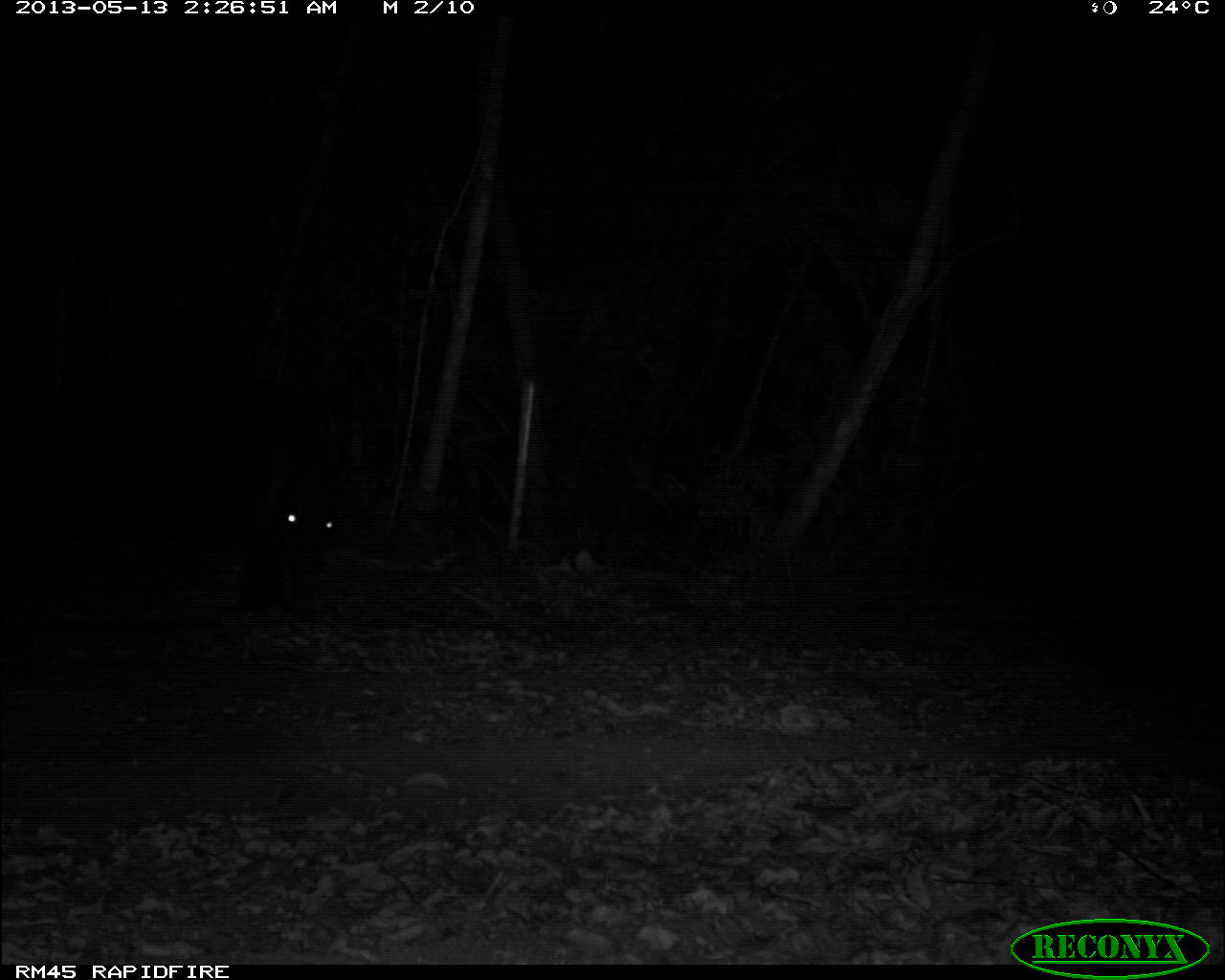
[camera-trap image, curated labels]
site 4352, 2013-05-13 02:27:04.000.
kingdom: Animalia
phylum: Chordata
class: Mammalia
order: Perissodactyla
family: Tapiridae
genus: Tapirus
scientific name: Tapirus bairdii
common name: baird's tapir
Tapirus bairdii (baird's tapir), count 1.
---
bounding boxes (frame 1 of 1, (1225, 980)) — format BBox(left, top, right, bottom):
tapirus bairdii: BBox(236, 383, 344, 620)